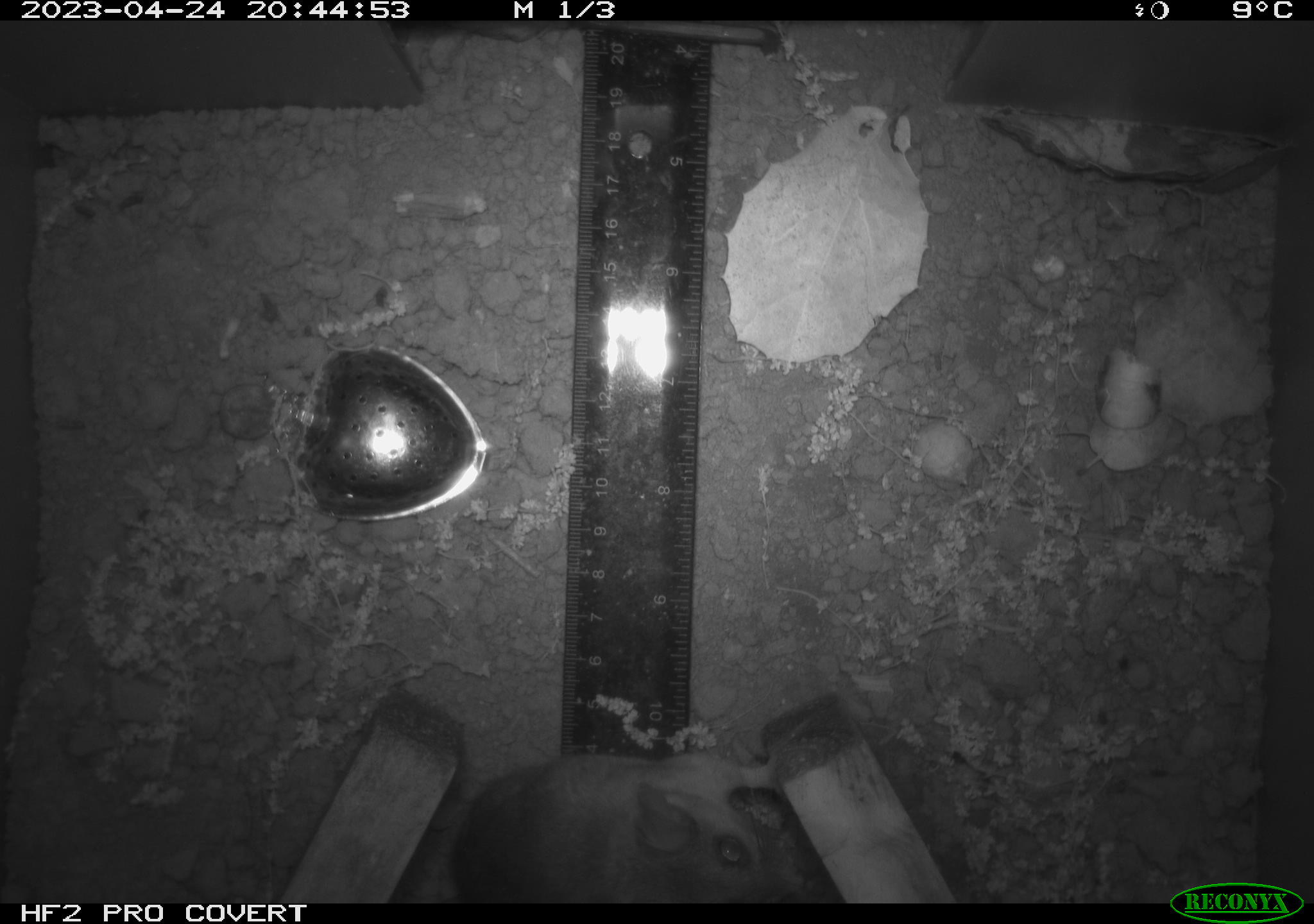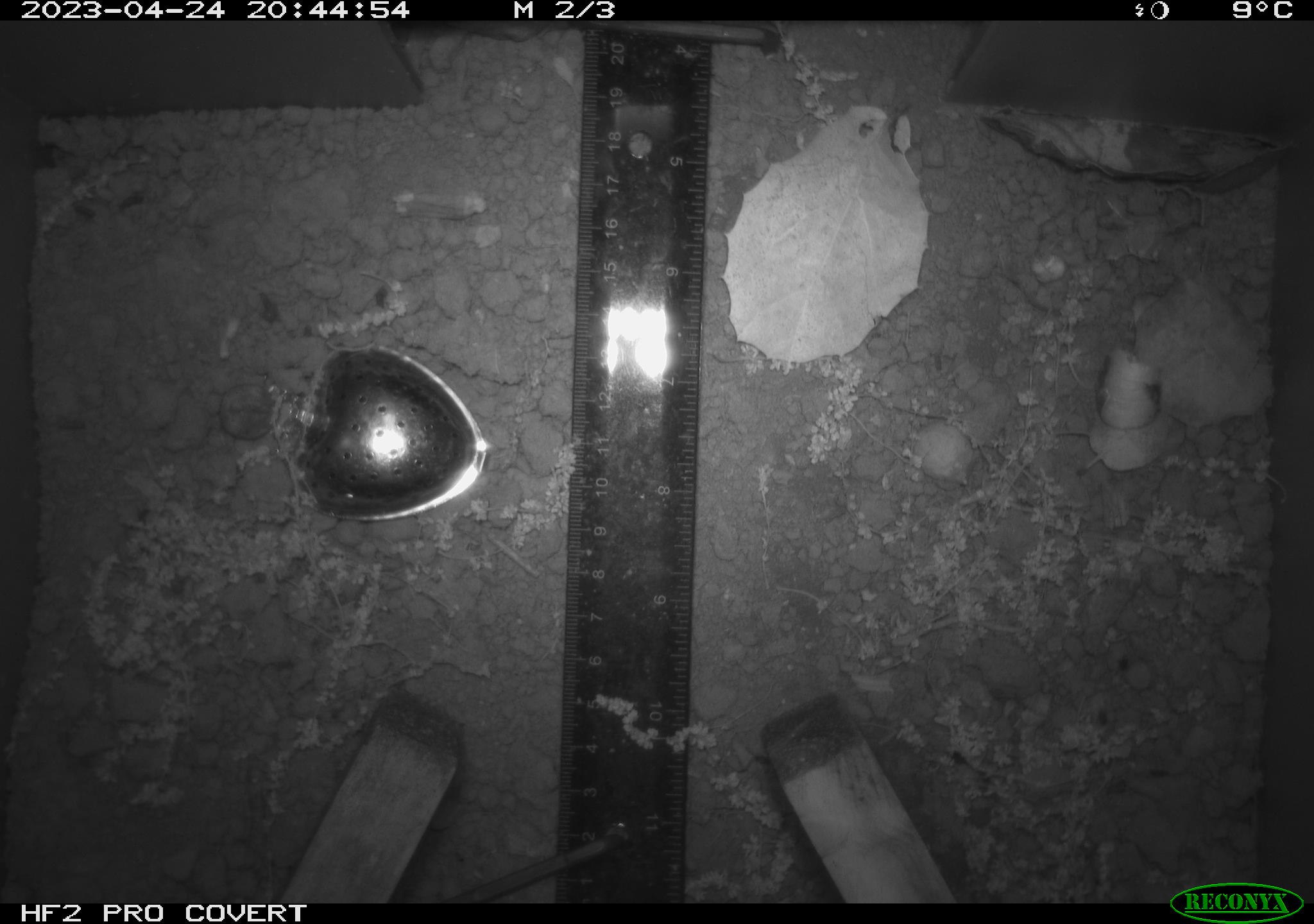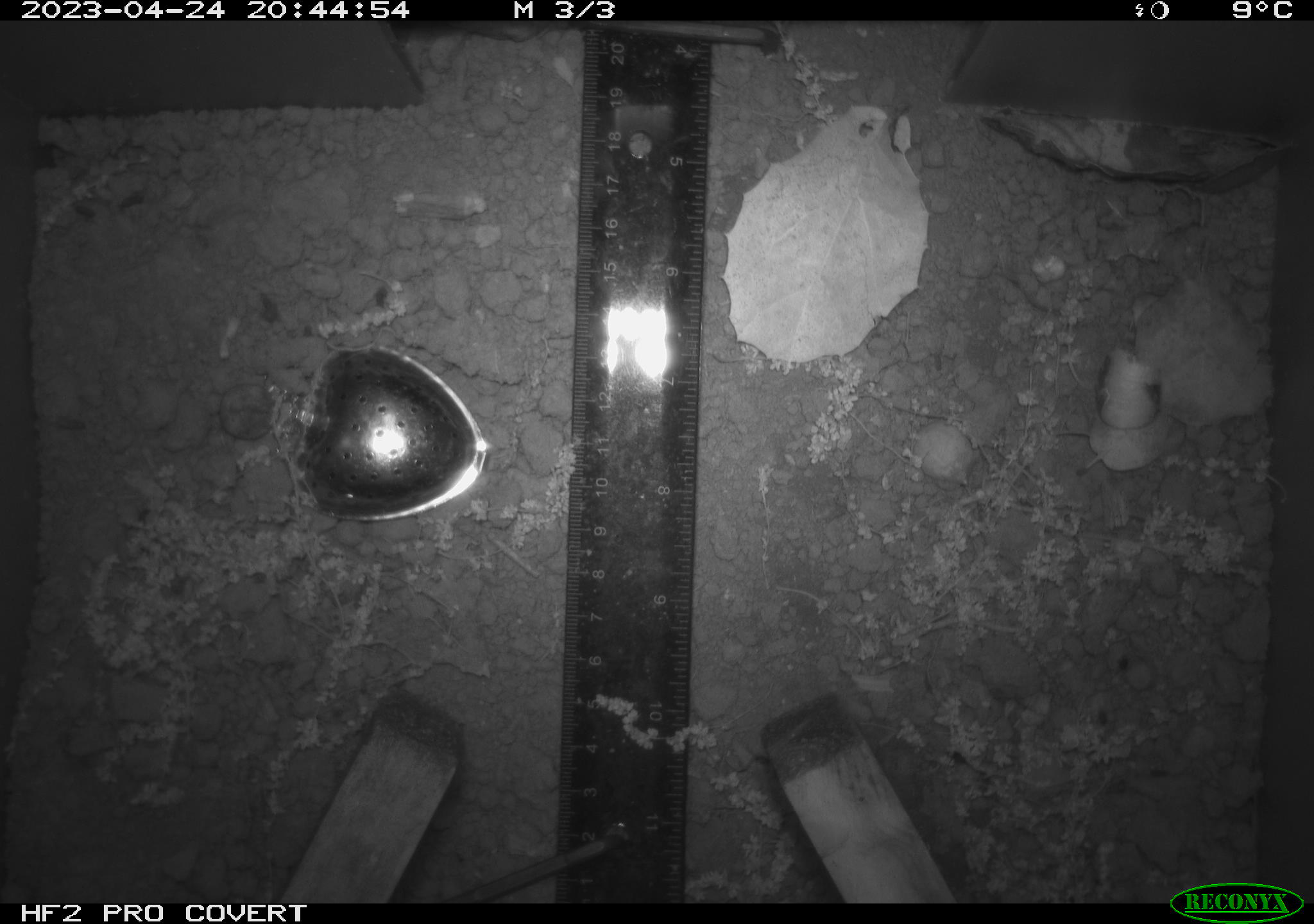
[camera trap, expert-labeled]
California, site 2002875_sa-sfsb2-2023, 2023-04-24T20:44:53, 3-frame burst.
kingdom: Animalia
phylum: Chordata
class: Mammalia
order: Rodentia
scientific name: Rodentia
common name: mouse species